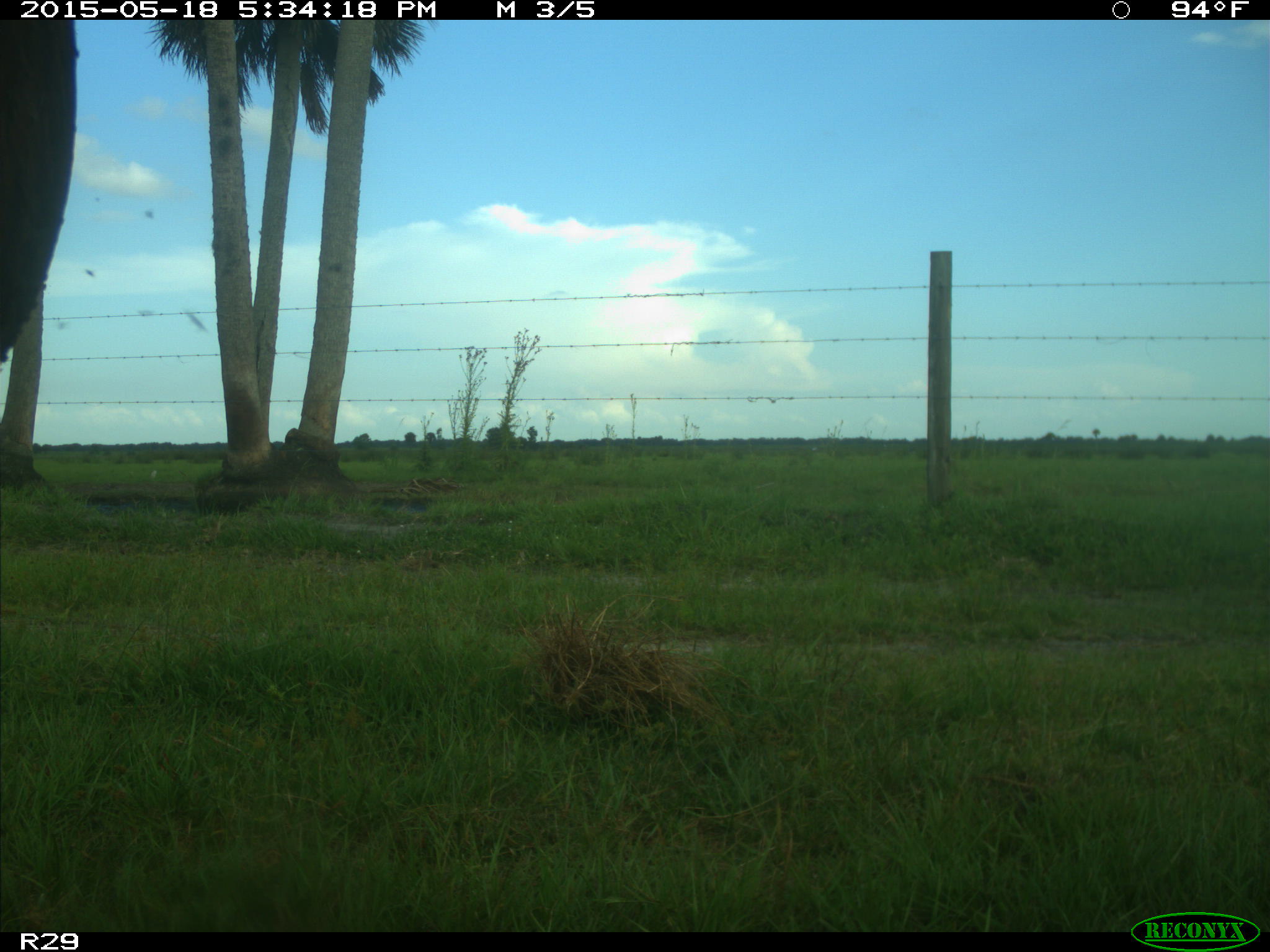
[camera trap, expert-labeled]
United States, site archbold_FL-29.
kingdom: Animalia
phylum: Chordata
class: Mammalia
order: Artiodactyla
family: Bovidae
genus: Bos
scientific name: Bos taurus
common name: domestic cow